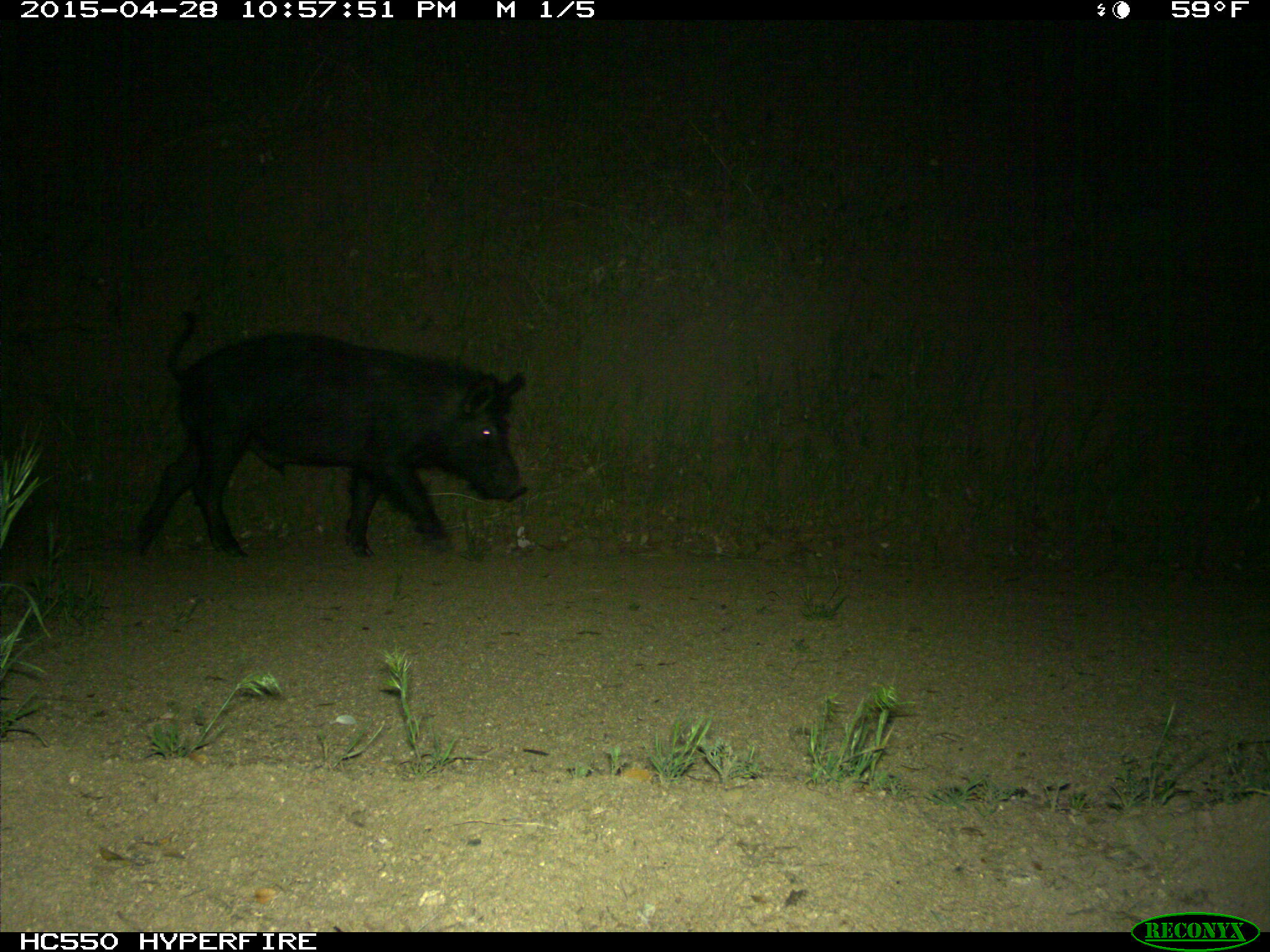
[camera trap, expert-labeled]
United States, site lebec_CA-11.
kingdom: Animalia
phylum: Chordata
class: Mammalia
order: Artiodactyla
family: Suidae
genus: Sus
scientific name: Sus scrofa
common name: wild boar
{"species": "Sus scrofa (wild boar)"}